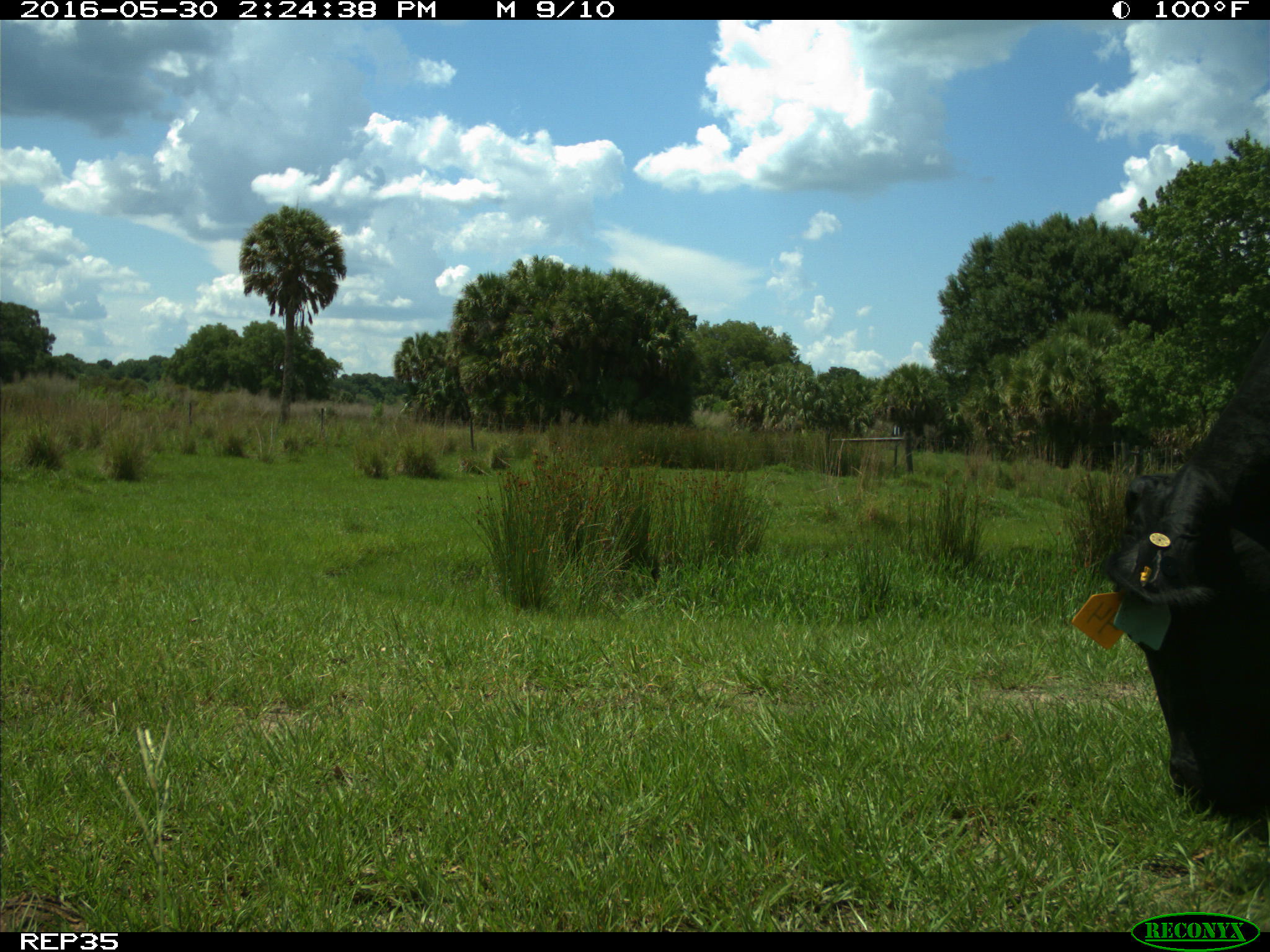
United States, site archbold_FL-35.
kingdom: Animalia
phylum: Chordata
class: Mammalia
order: Artiodactyla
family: Bovidae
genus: Bos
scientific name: Bos taurus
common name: domestic cow